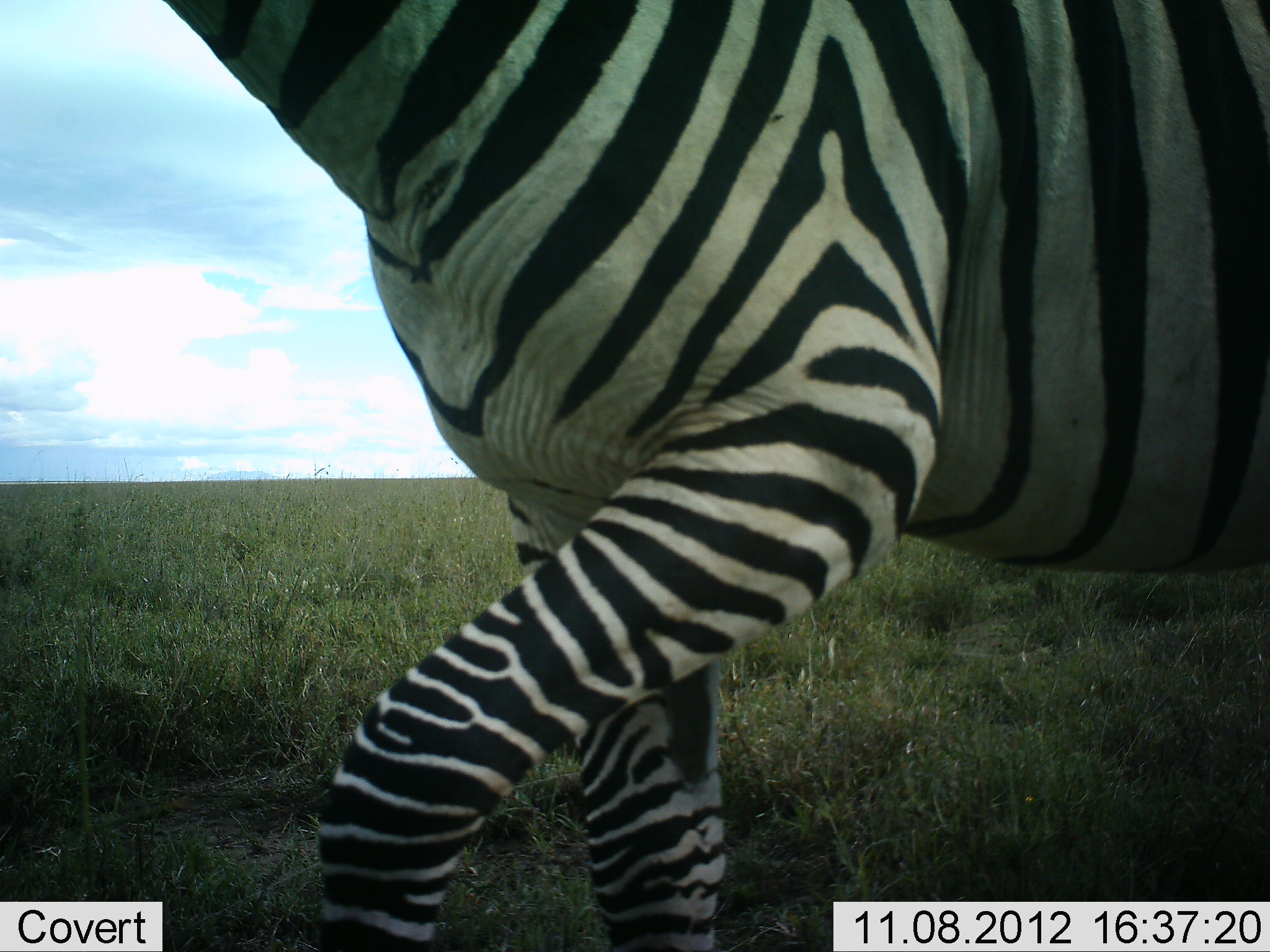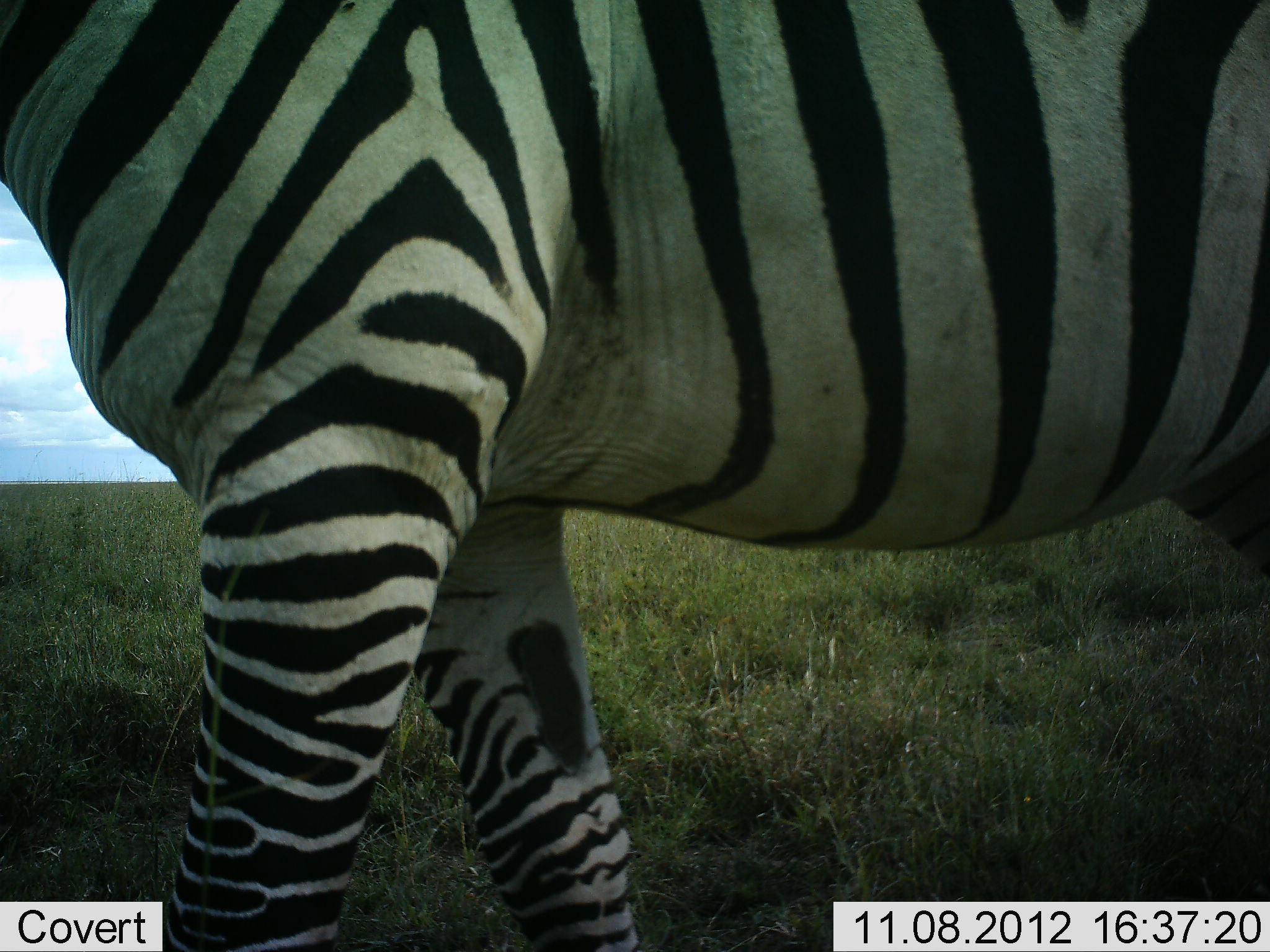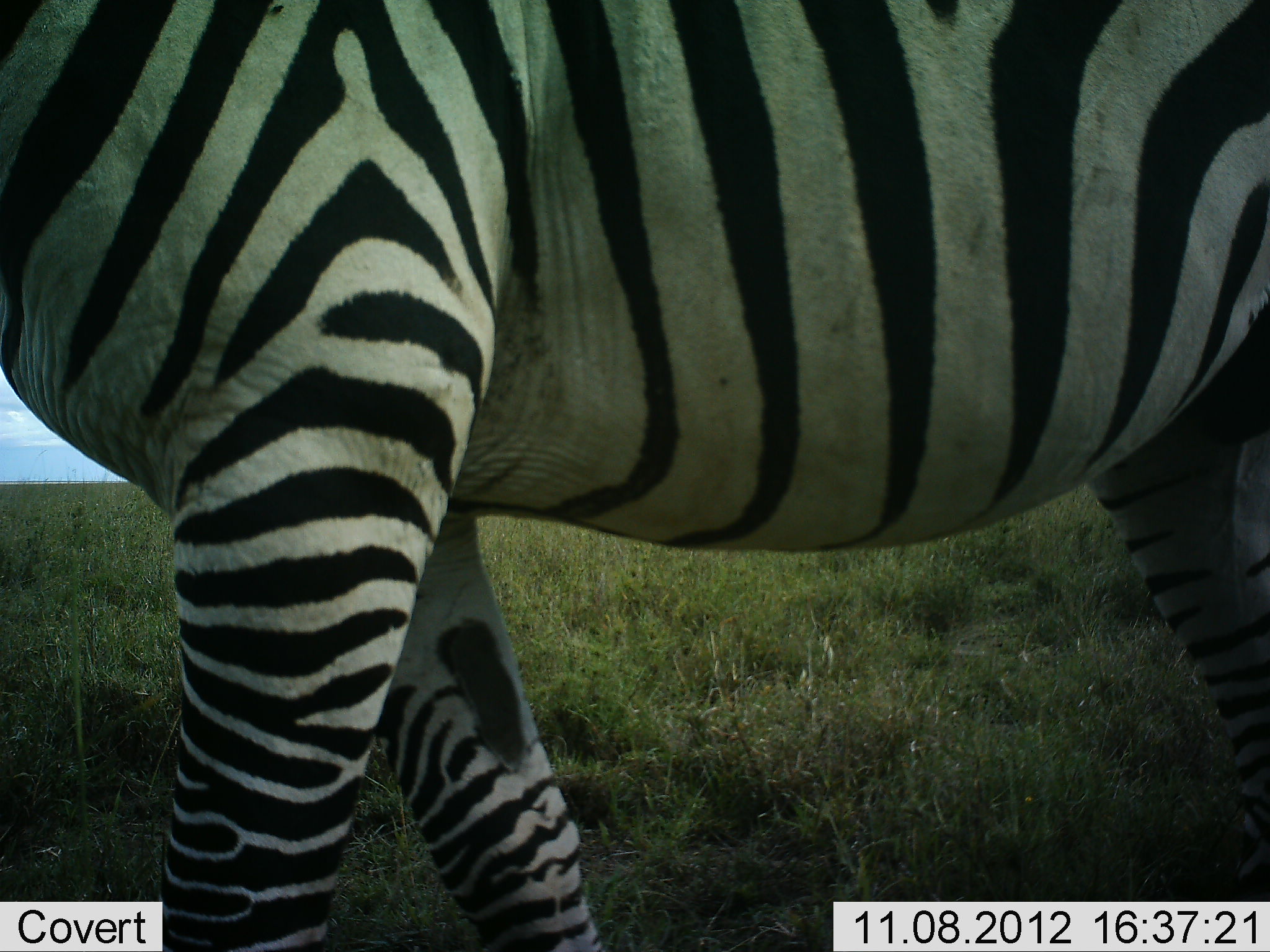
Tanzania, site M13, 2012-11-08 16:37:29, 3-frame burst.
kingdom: Animalia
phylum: Chordata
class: Mammalia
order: Perissodactyla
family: Equidae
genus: Equus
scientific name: Equus quagga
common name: plains zebra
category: zebra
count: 1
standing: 30%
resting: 0%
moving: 80%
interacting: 0%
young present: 0%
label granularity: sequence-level